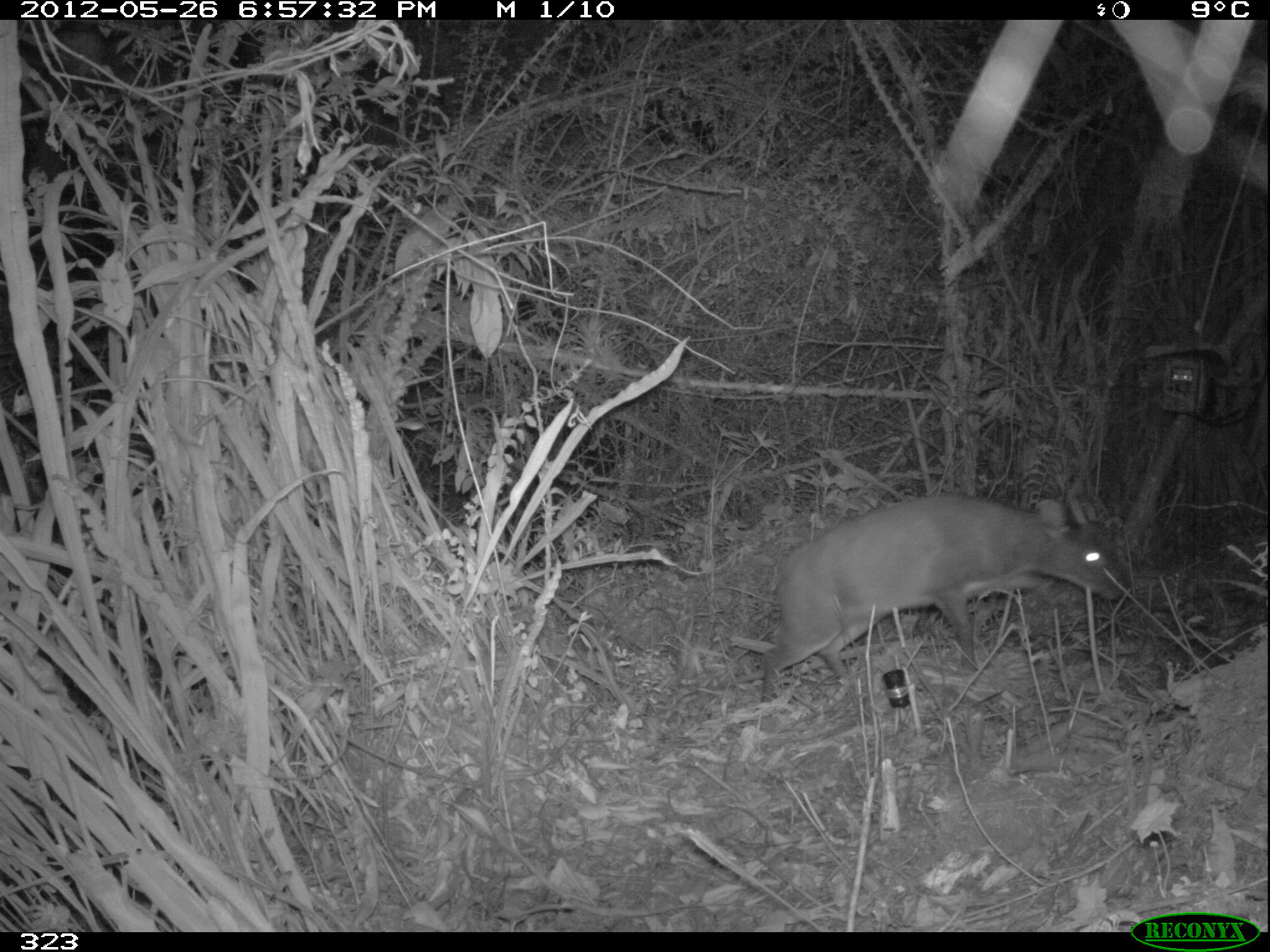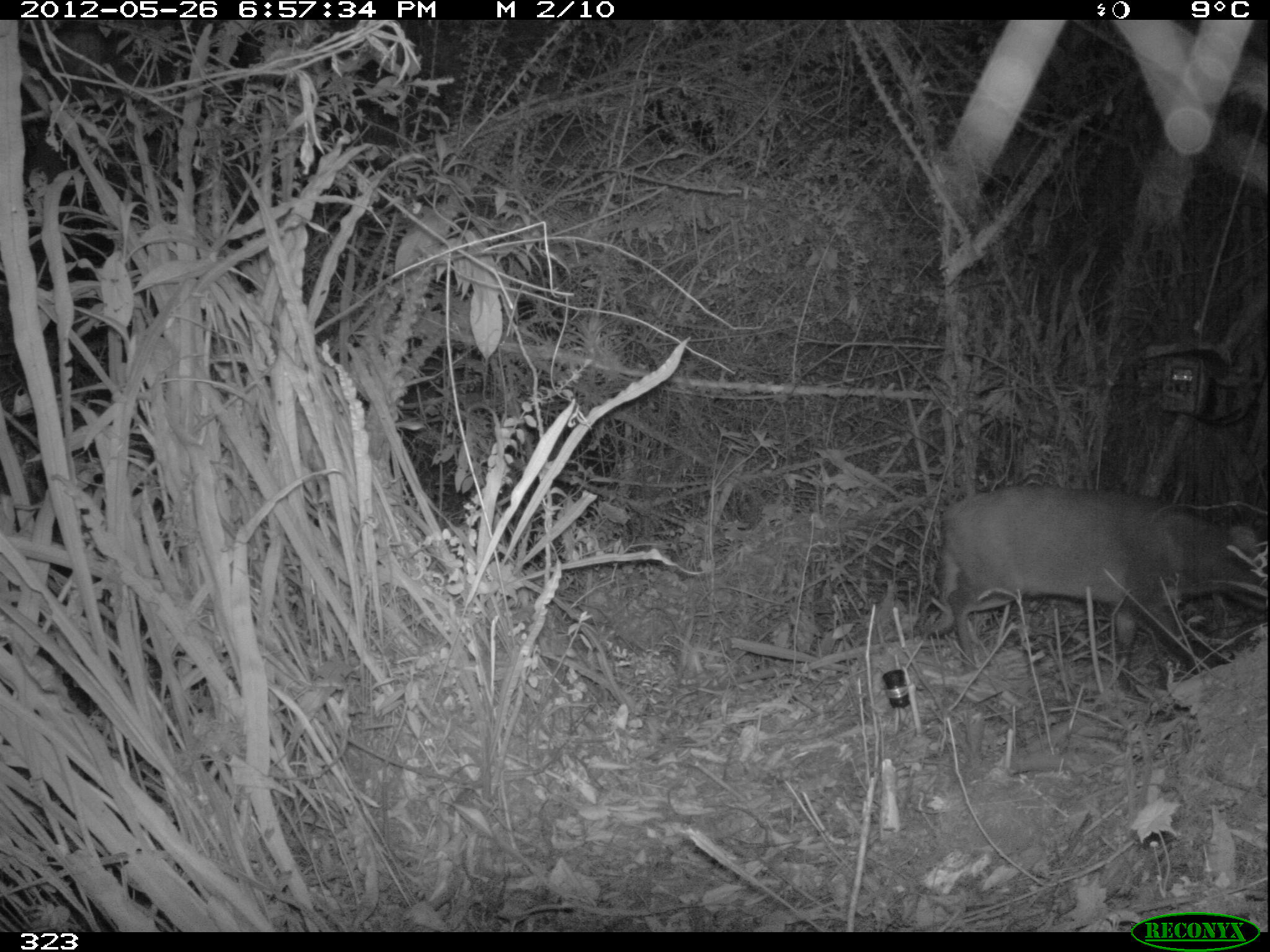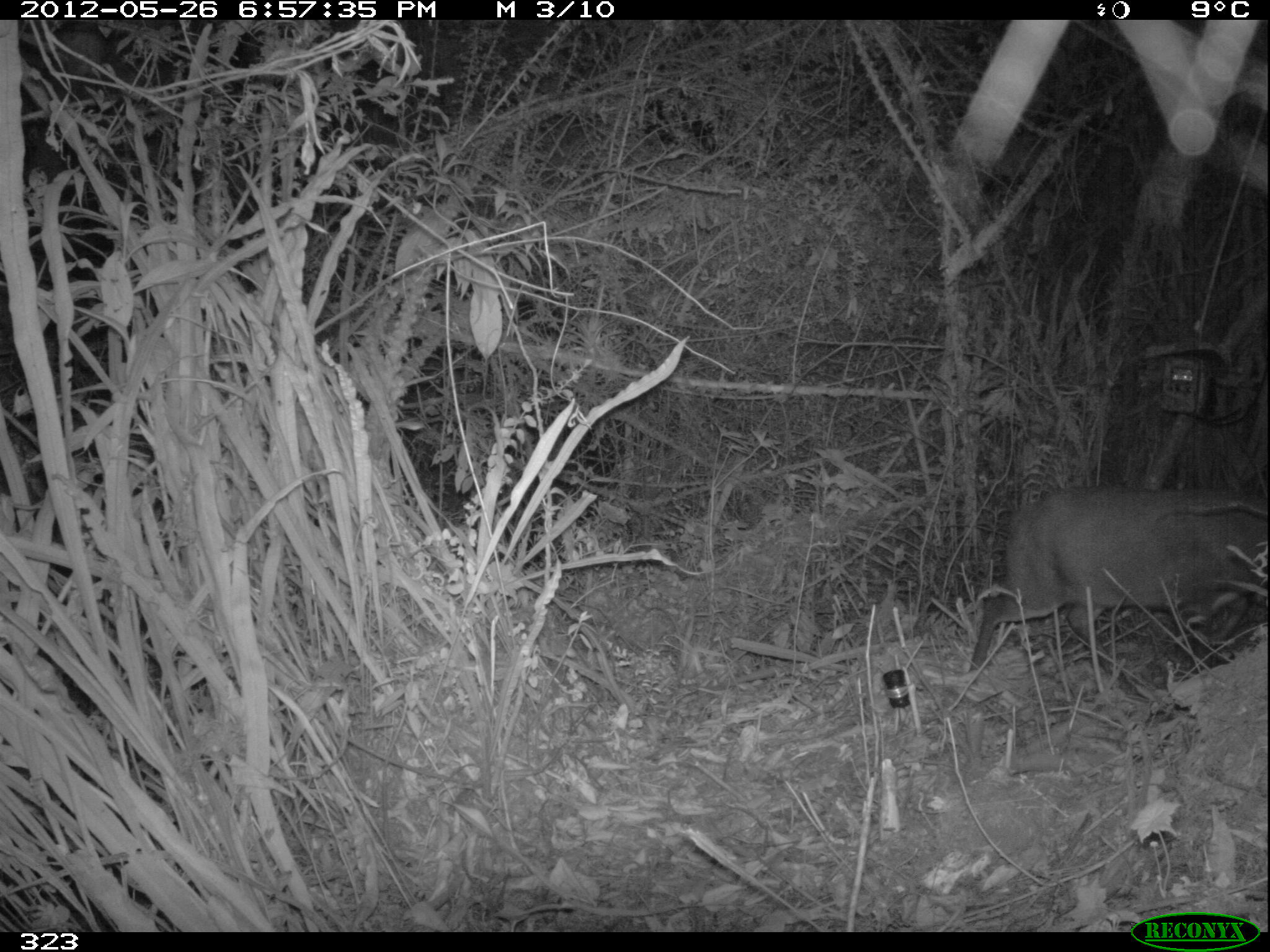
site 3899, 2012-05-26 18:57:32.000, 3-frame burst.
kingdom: Animalia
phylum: Chordata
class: Mammalia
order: Artiodactyla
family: Cervidae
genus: Mazama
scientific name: Mazama chunyi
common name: dwarf brocket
Mazama chunyi (dwarf brocket).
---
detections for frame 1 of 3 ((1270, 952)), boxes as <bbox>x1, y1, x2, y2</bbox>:
mazama chunyi: <bbox>760, 493, 1119, 702</bbox>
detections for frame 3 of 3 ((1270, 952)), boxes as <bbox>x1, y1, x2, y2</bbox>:
mazama chunyi: <bbox>970, 491, 1268, 666</bbox>